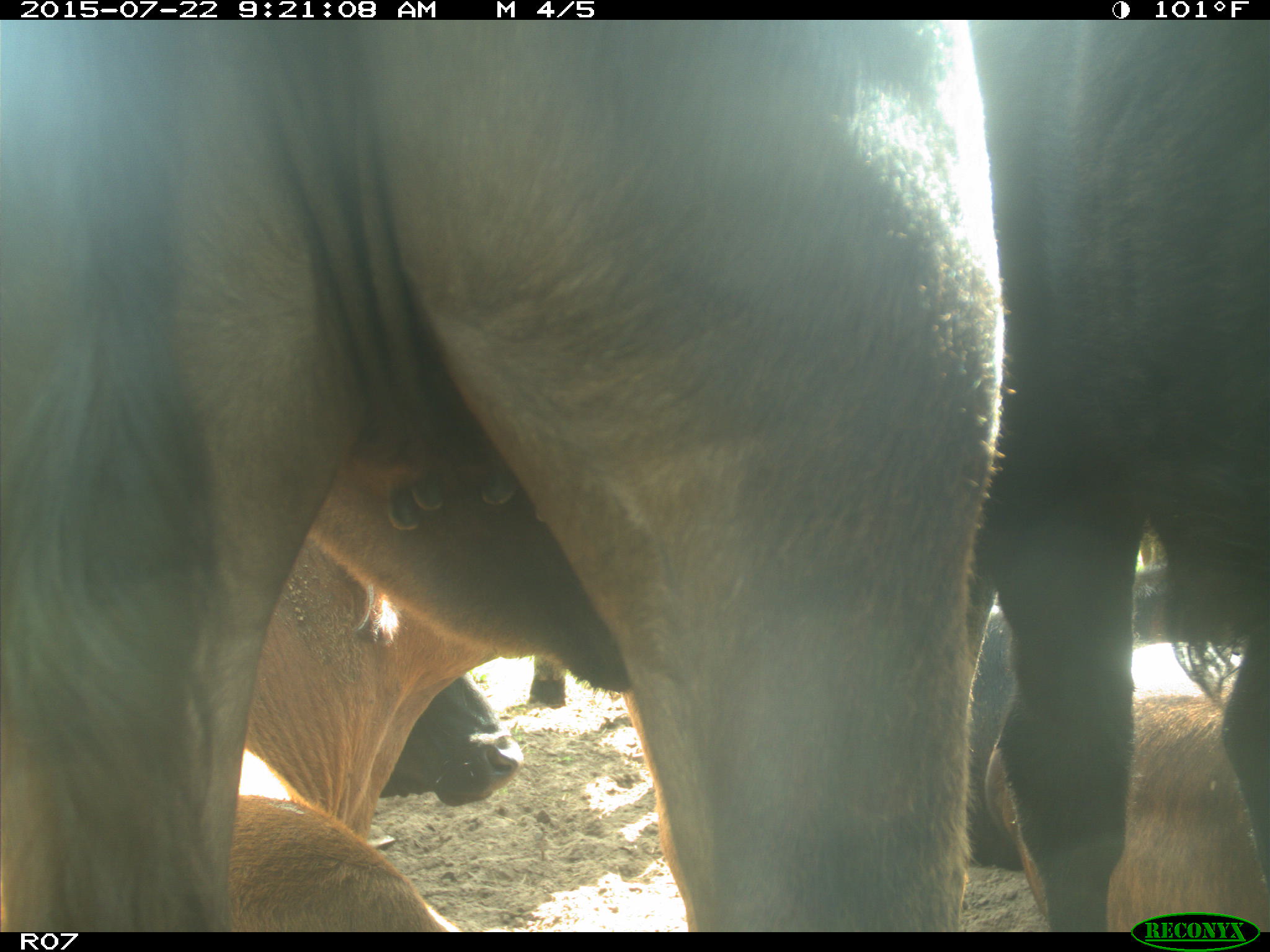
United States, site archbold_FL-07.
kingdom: Animalia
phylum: Chordata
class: Mammalia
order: Artiodactyla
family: Bovidae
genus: Bos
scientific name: Bos taurus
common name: domestic cow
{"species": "Bos taurus (domestic cow)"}